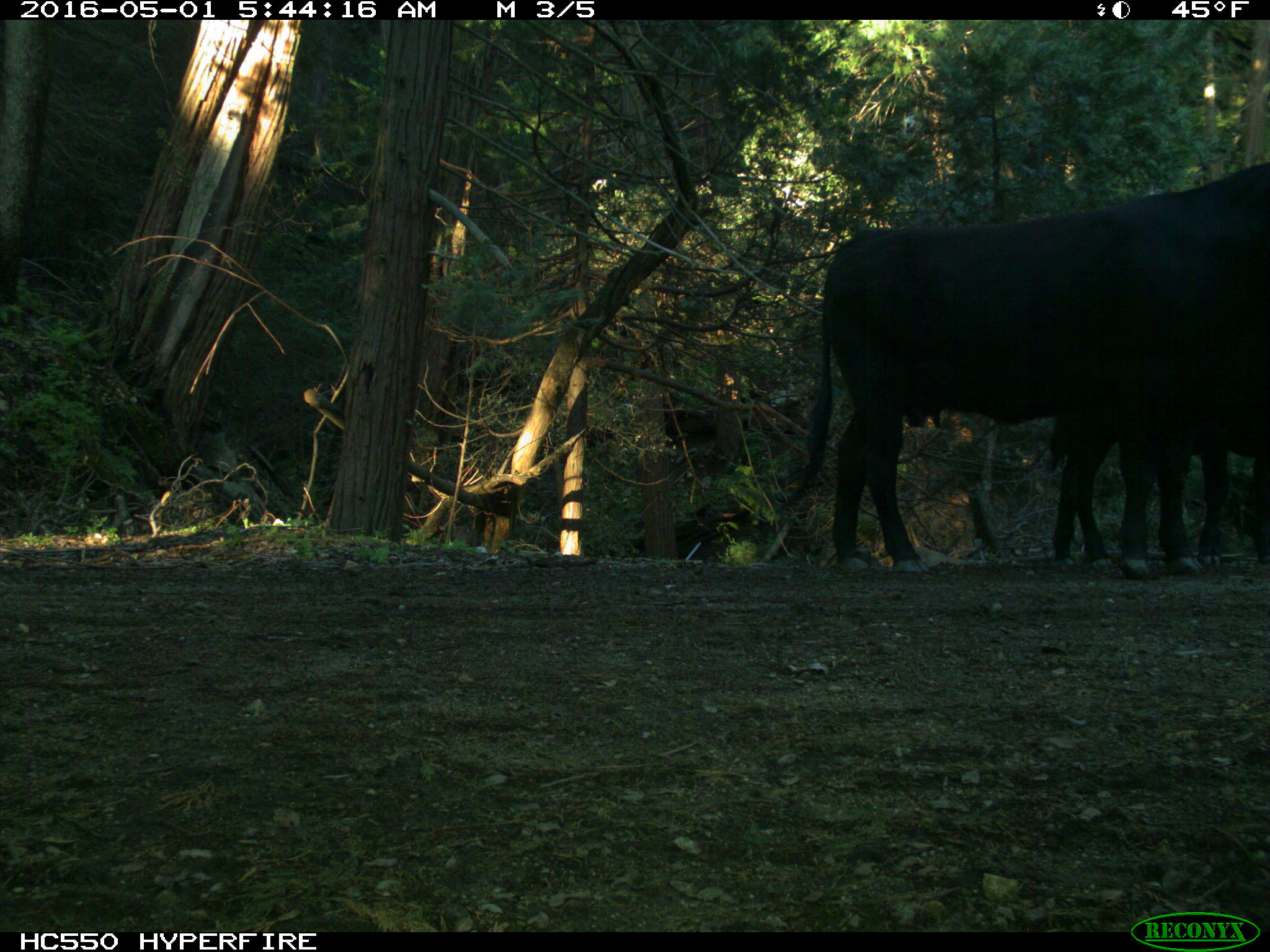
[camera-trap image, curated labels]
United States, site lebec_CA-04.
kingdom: Animalia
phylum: Chordata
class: Mammalia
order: Artiodactyla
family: Bovidae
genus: Bos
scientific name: Bos taurus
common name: domestic cow